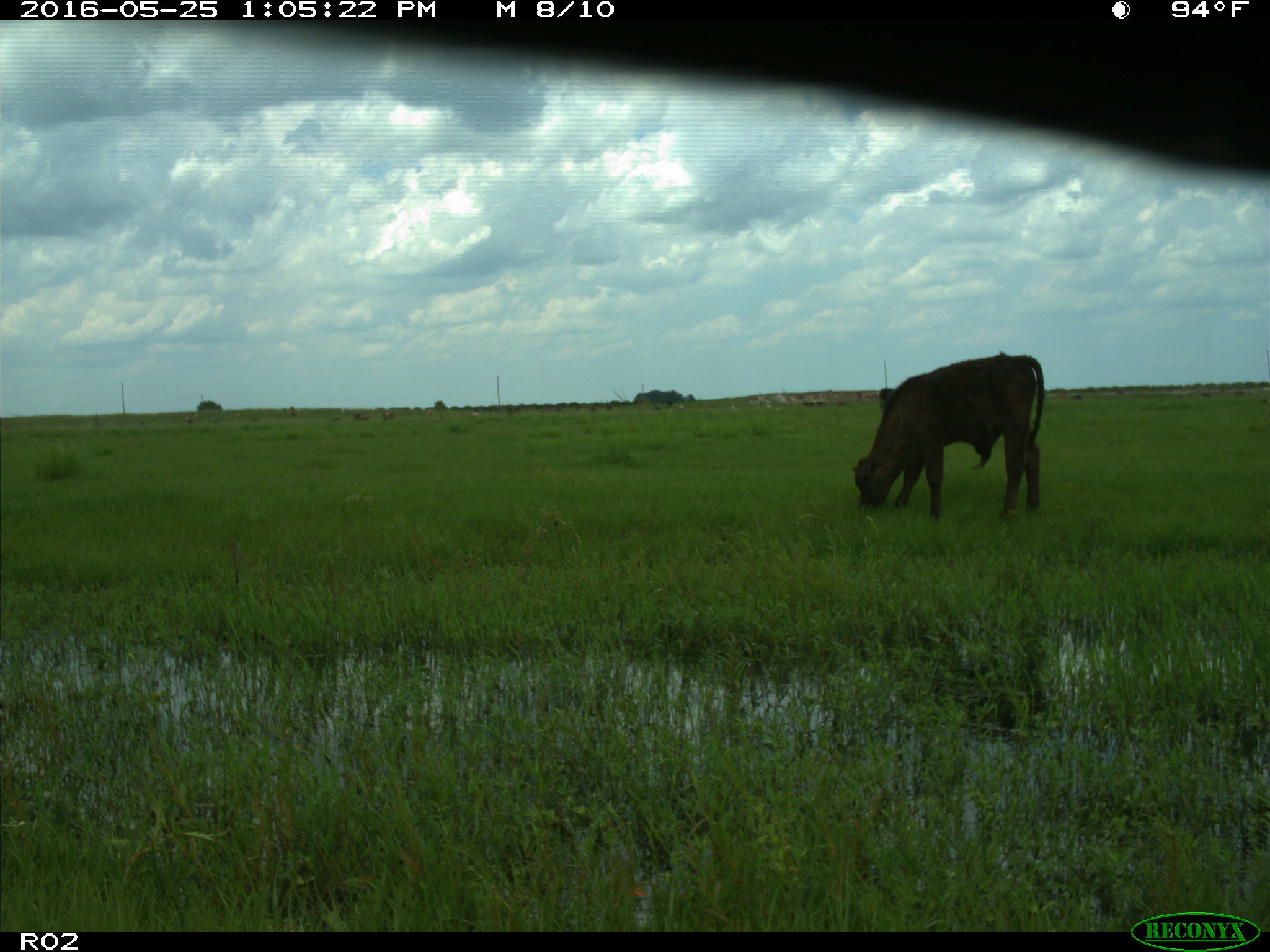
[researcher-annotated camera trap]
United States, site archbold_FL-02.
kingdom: Animalia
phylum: Chordata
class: Mammalia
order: Artiodactyla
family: Bovidae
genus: Bos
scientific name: Bos taurus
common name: domestic cow